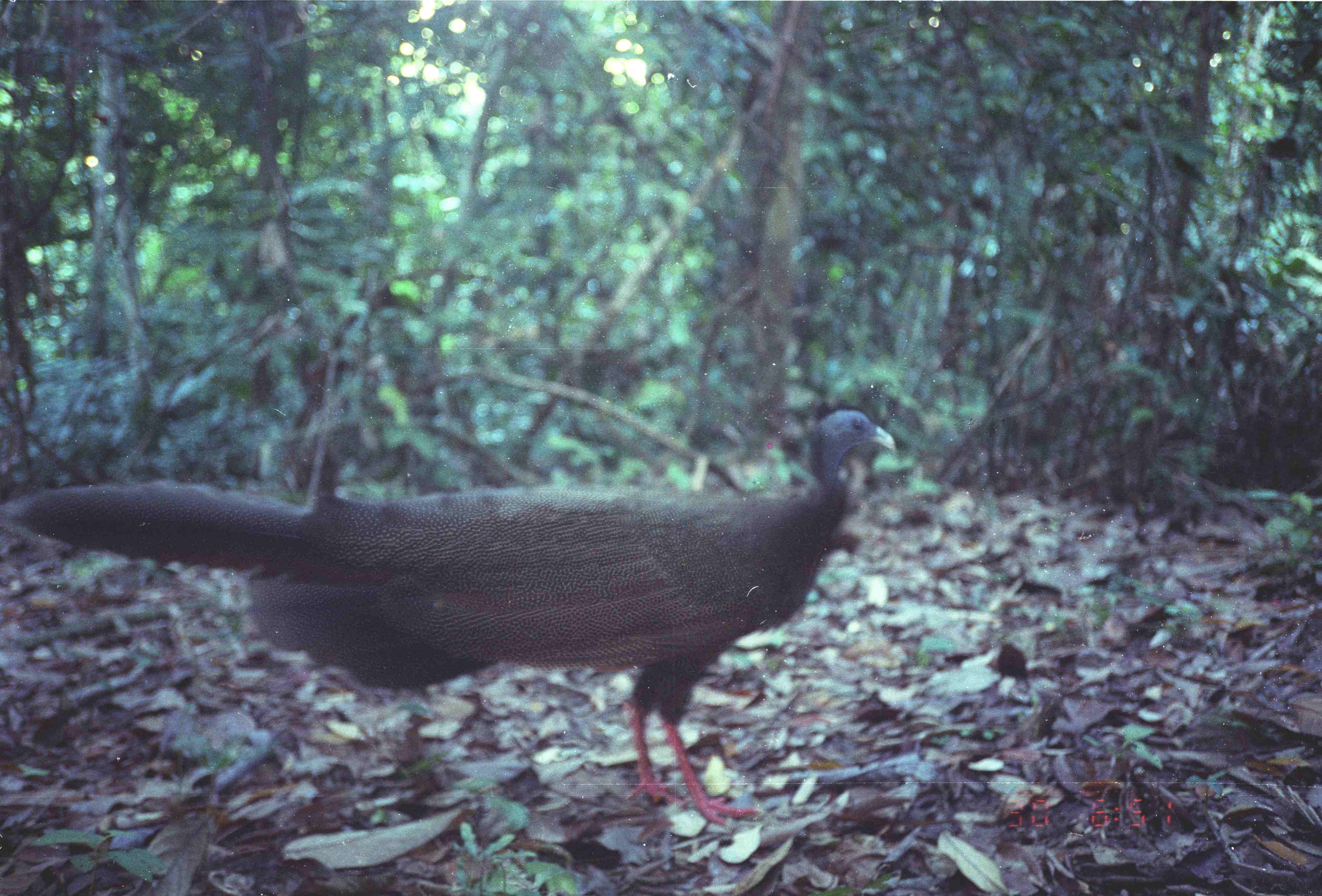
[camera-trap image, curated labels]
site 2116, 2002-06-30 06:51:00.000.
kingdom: Animalia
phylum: Chordata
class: Aves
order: Galliformes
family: Phasianidae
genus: Argusianus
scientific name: Argusianus argus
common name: great argus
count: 1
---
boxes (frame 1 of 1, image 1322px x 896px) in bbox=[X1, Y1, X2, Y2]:
argusianus argus: bbox=[5, 410, 898, 827]